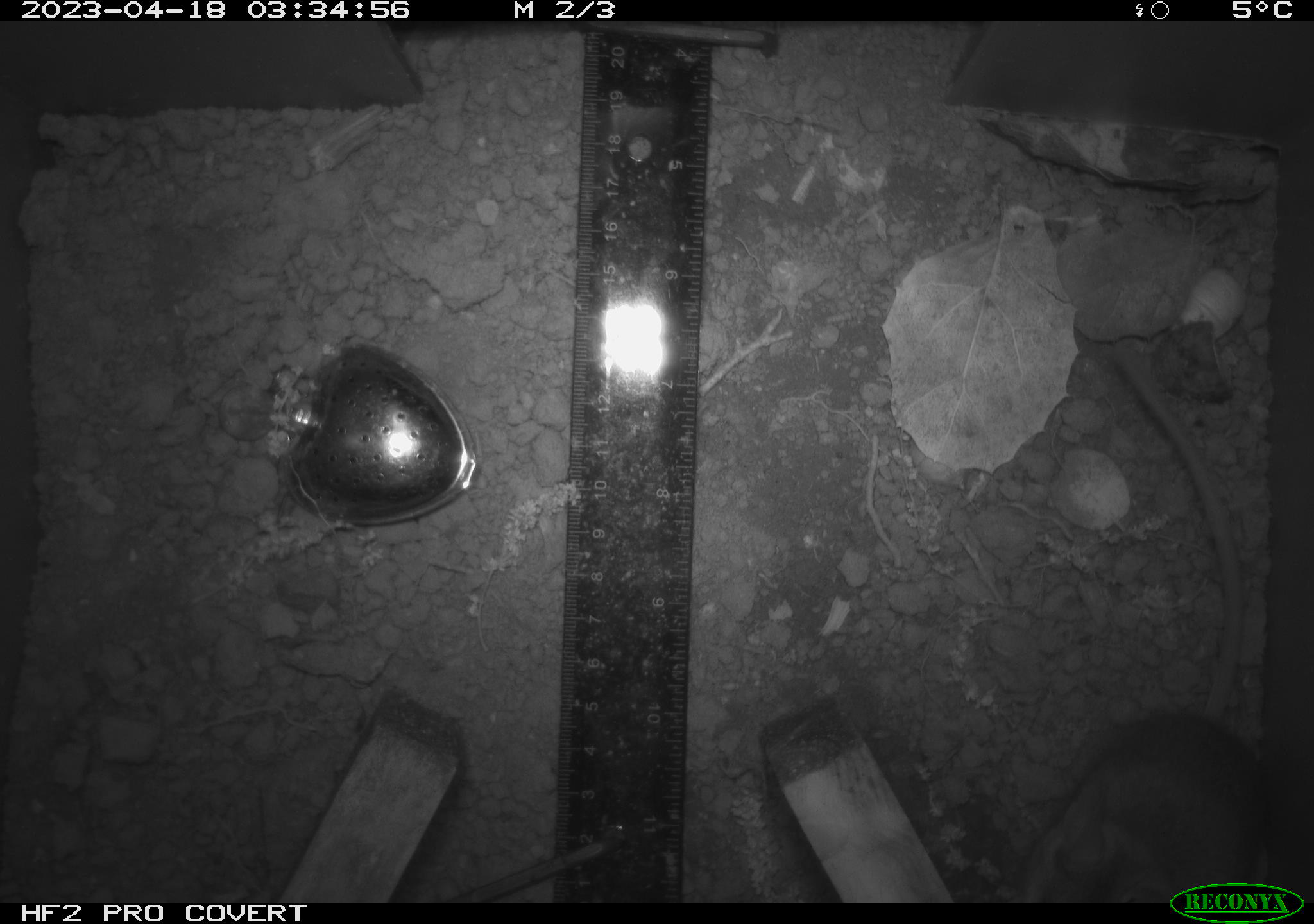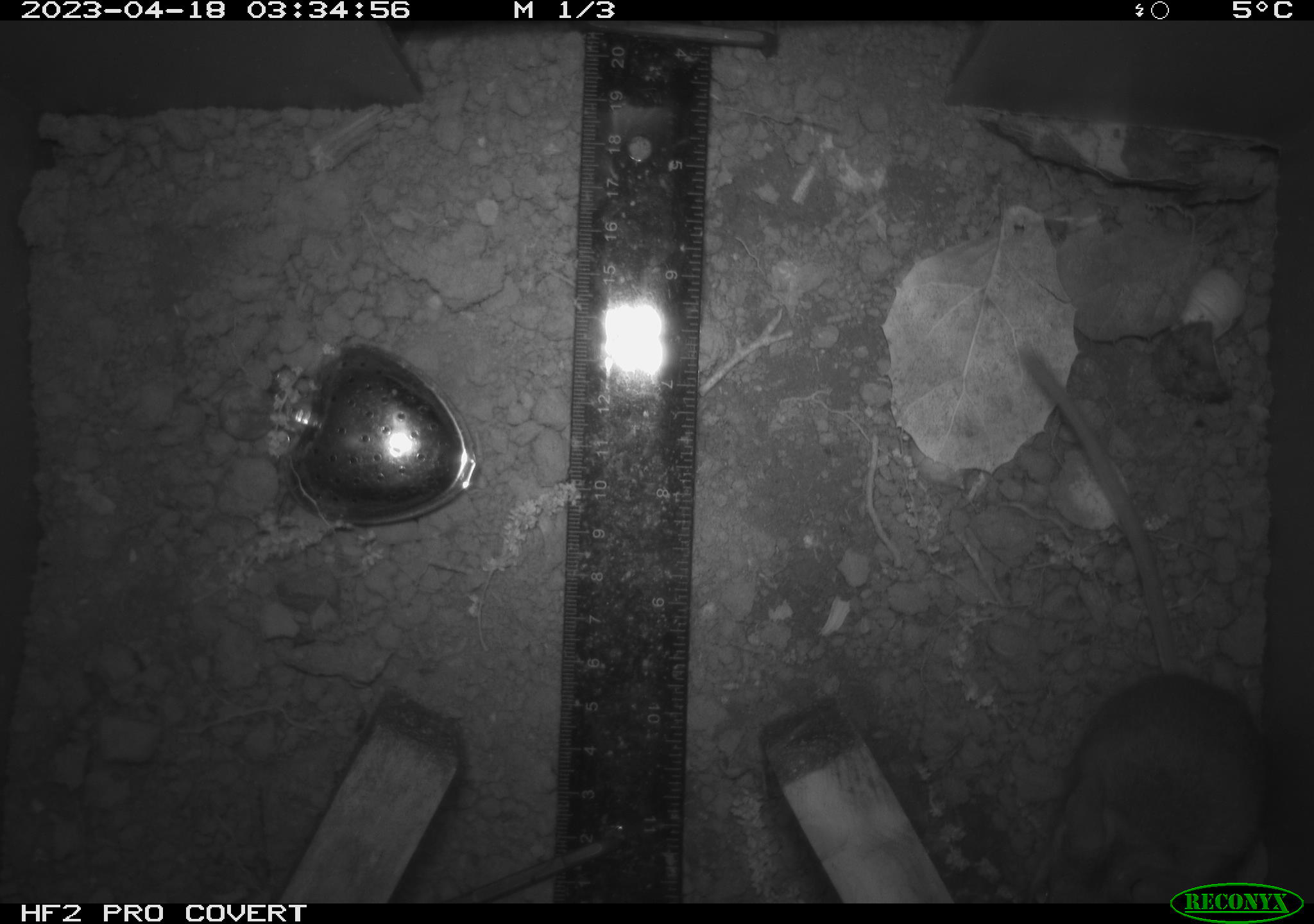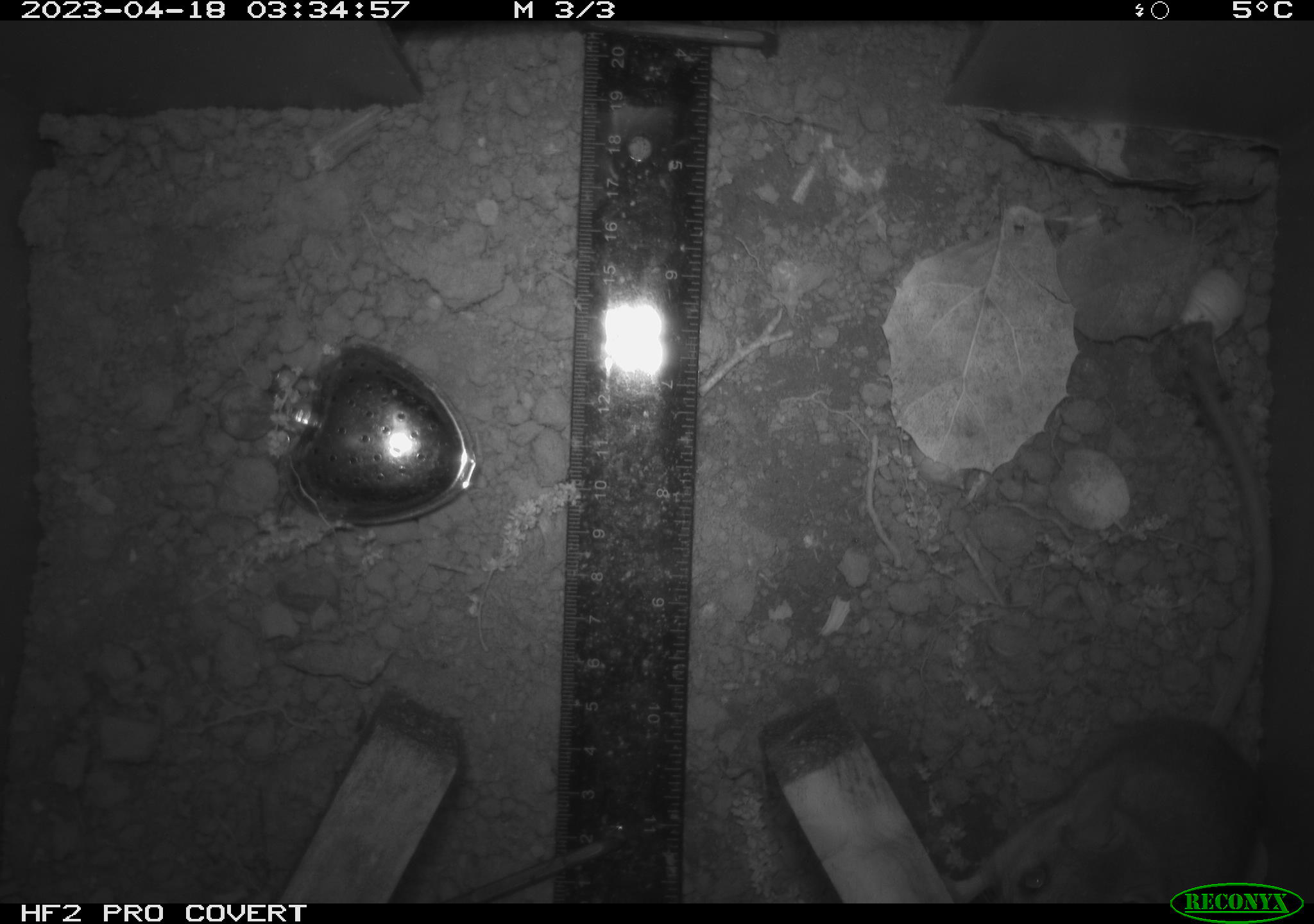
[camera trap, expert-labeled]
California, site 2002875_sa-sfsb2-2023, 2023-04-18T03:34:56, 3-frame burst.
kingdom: Animalia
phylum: Chordata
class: Mammalia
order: Rodentia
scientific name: Rodentia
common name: mouse species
Mouse species (Rodentia).